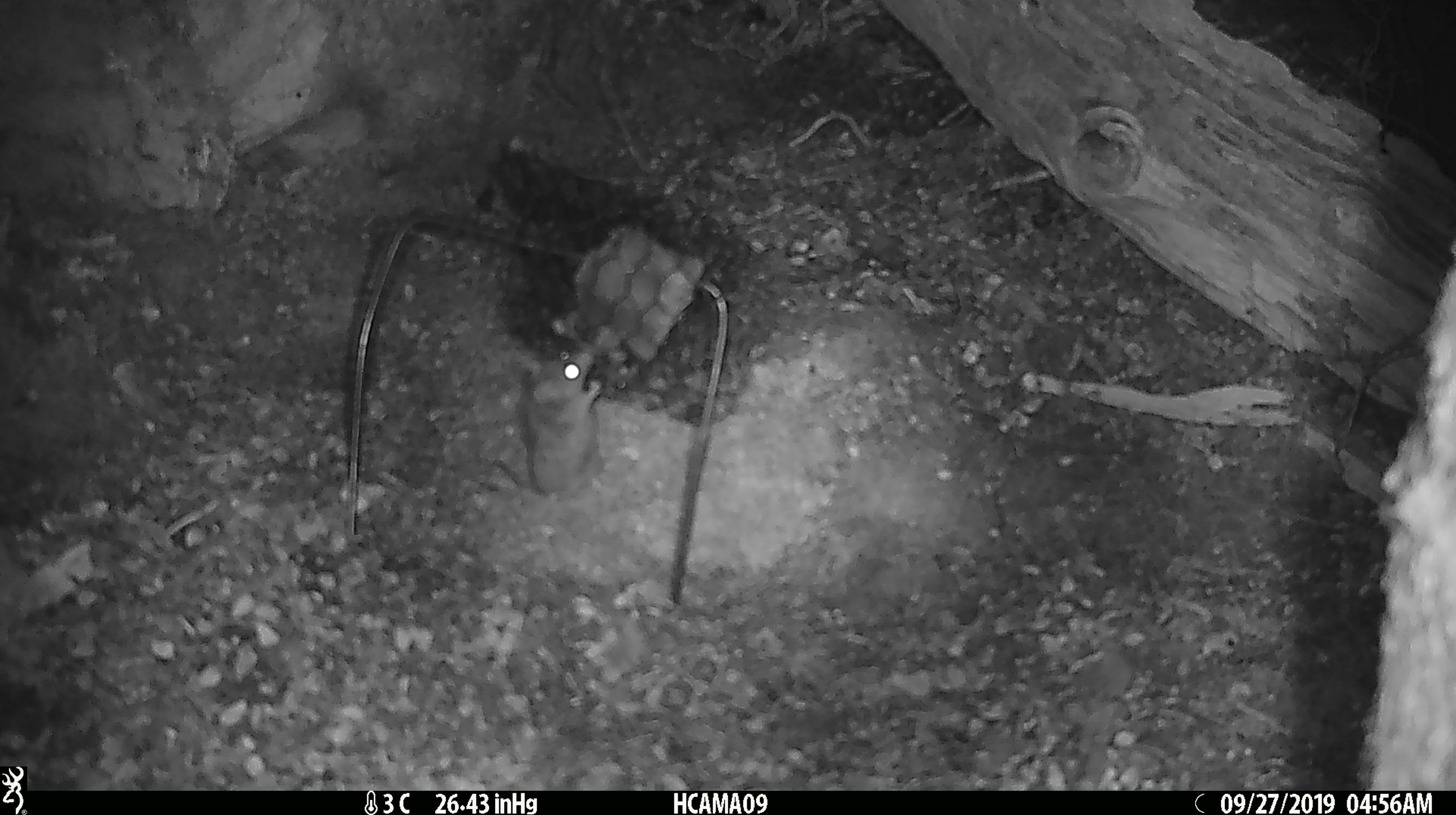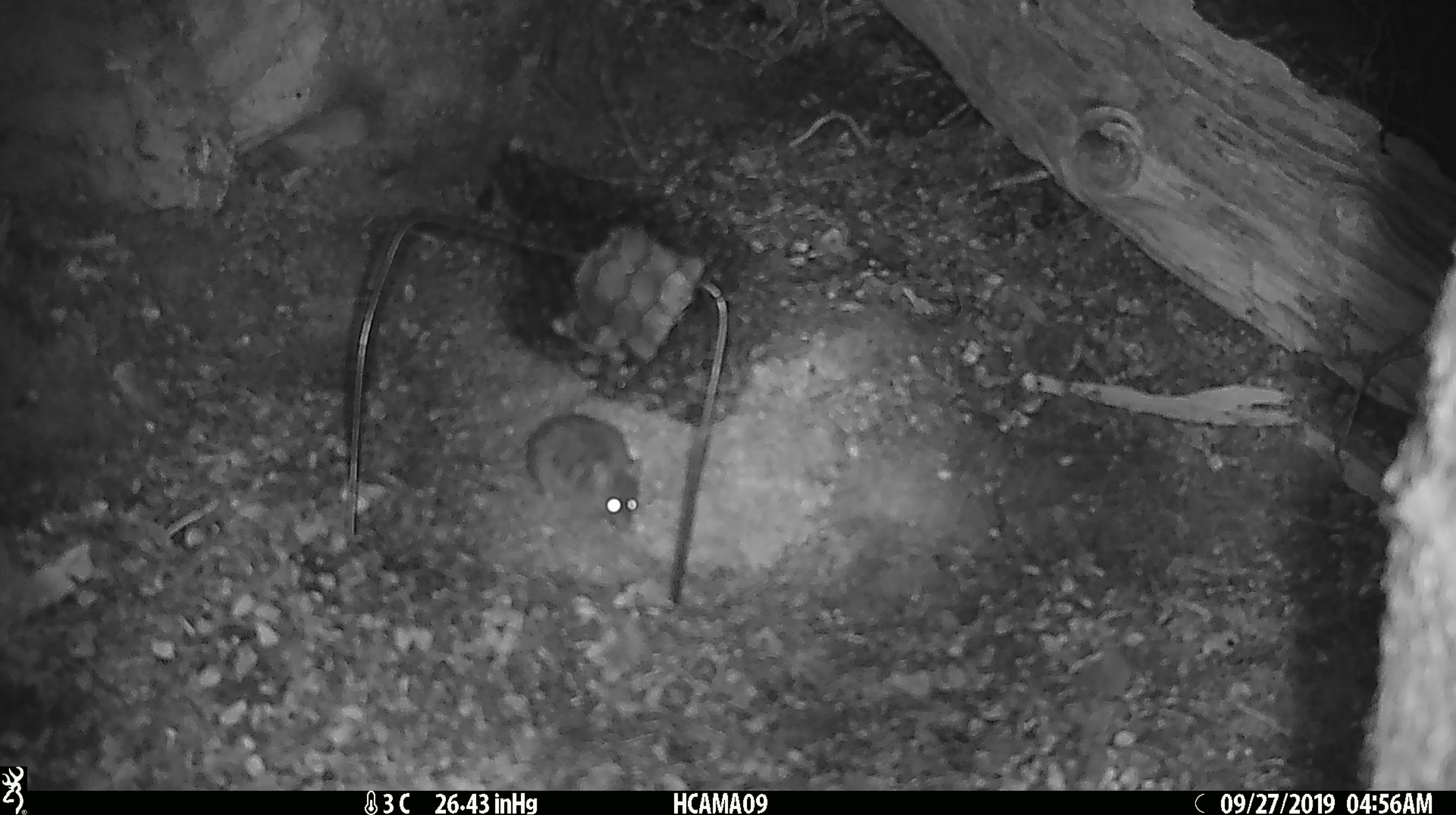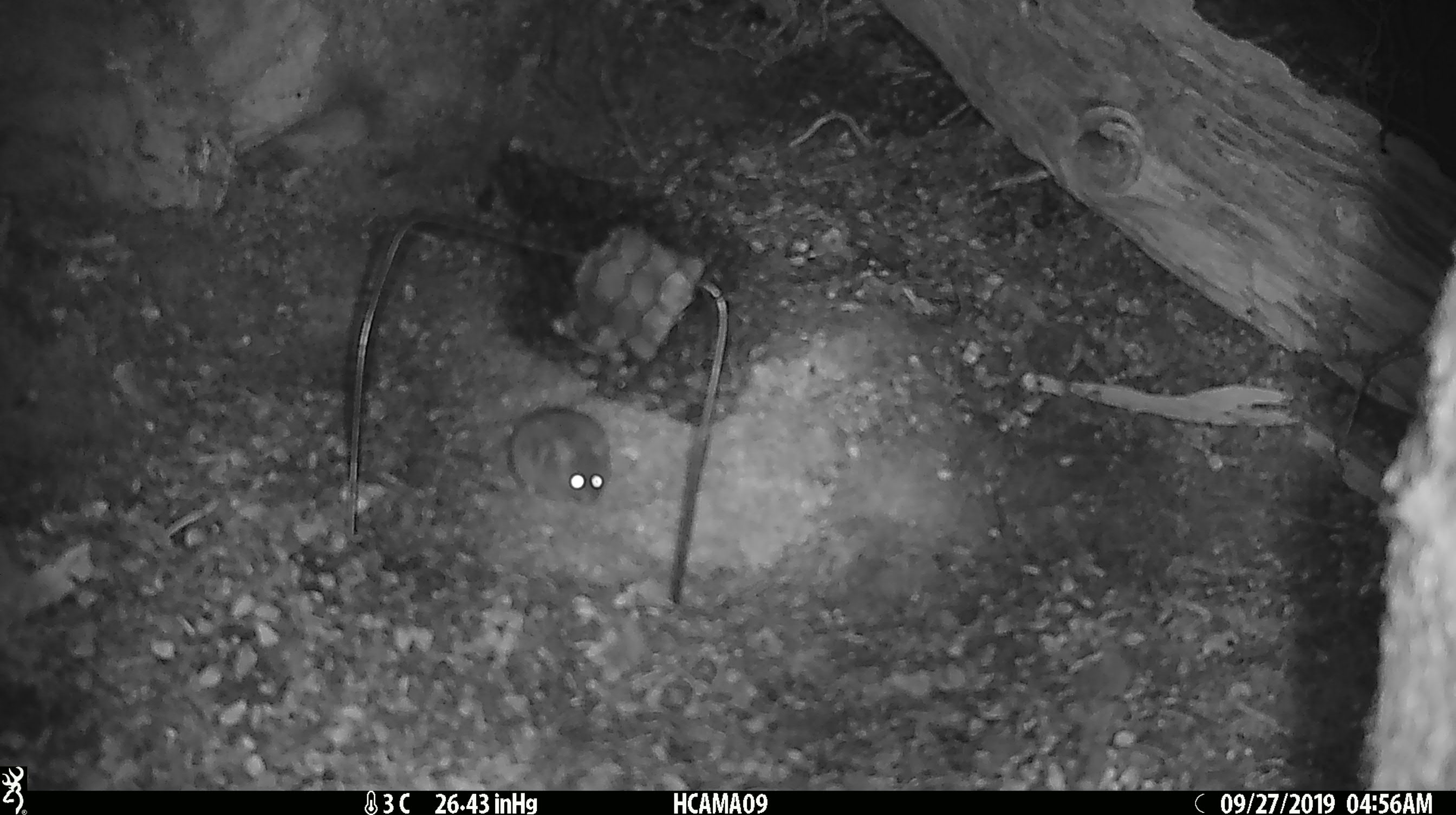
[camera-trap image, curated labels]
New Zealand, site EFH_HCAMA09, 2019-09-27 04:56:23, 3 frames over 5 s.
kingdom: Animalia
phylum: Chordata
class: Mammalia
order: Rodentia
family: Muridae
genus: Mus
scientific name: Mus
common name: mouse